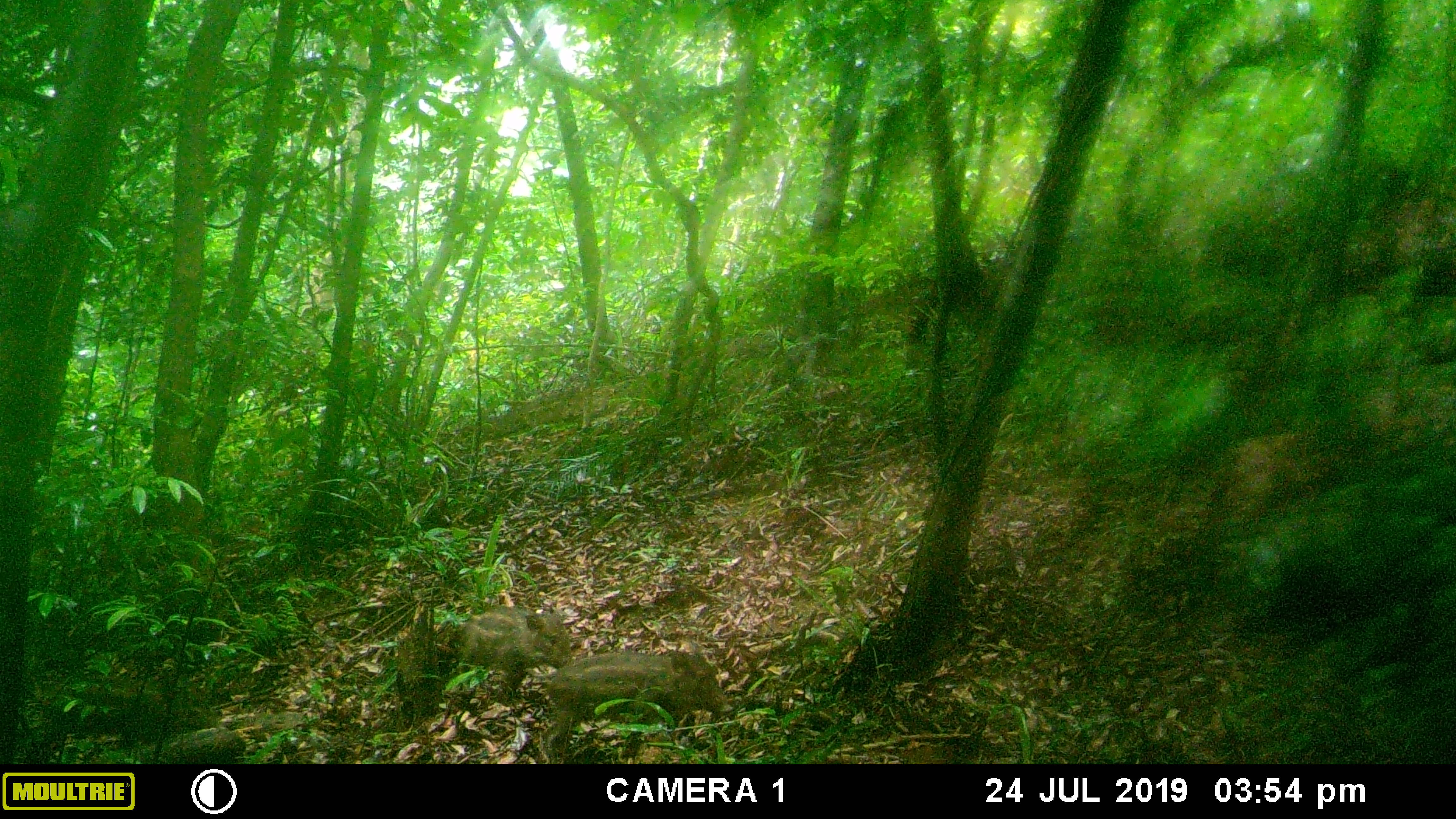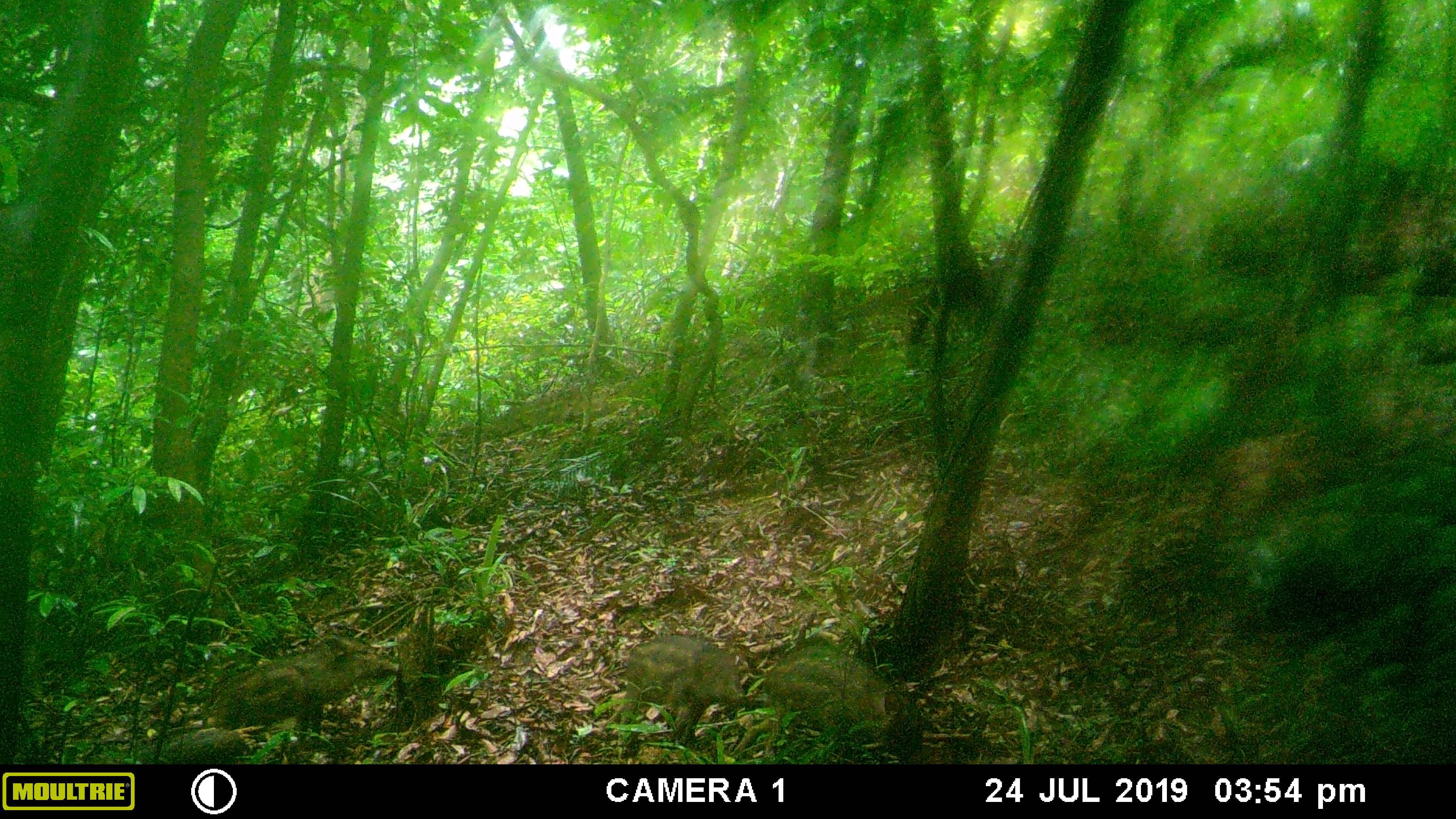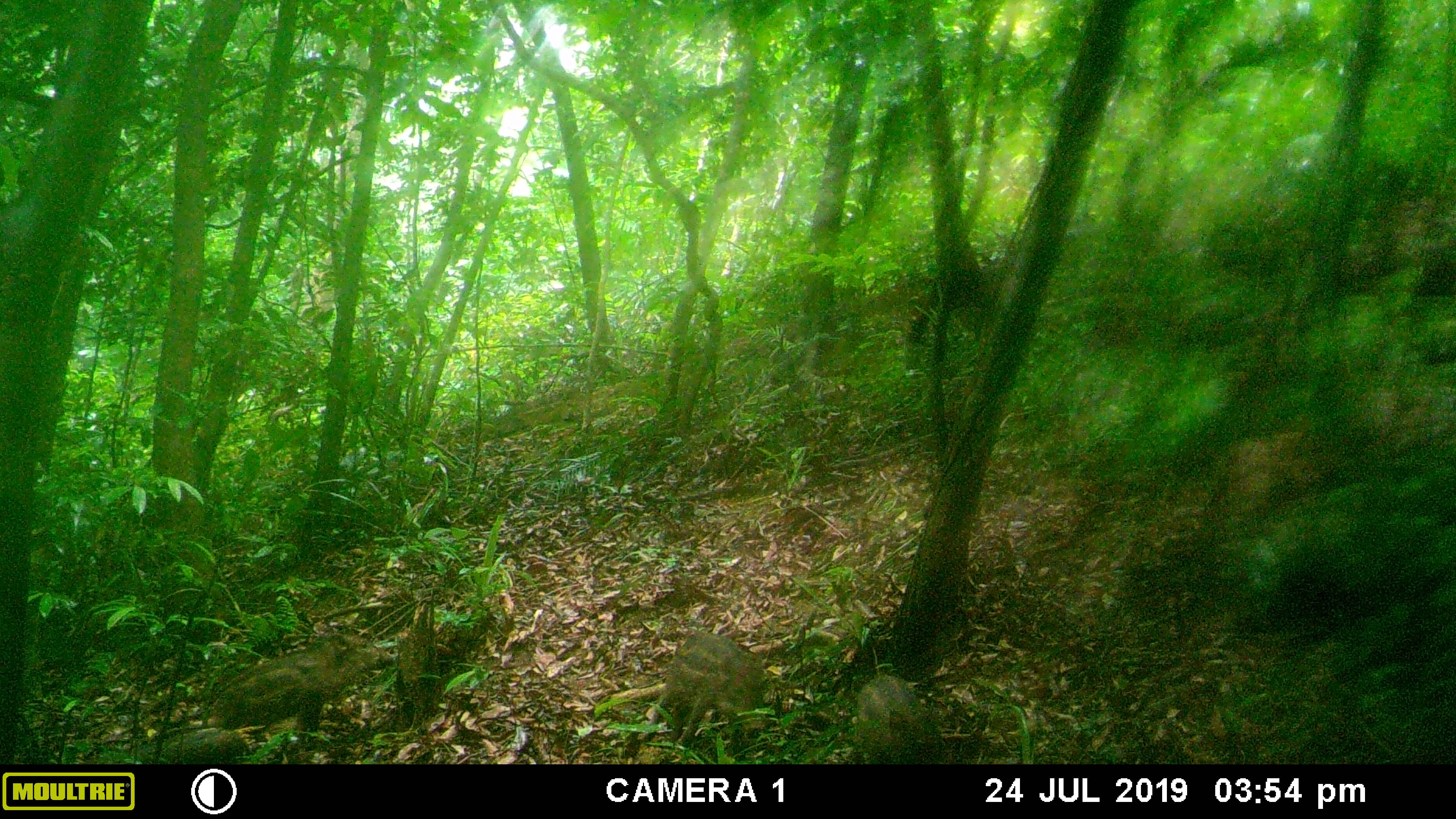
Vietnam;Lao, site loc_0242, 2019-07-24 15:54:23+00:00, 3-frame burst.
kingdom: Animalia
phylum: Chordata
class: Mammalia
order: Artiodactyla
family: Suidae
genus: Sus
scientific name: Sus scrofa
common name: eurasian wild pig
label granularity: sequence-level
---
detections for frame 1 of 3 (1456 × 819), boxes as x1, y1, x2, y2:
eurasian wild pig: 540, 646, 728, 759; 457, 608, 573, 700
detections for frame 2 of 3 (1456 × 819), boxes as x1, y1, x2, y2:
eurasian wild pig: 209, 634, 400, 752; 763, 642, 925, 764; 617, 634, 746, 746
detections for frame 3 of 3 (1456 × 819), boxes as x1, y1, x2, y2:
eurasian wild pig: 209, 630, 400, 748; 664, 631, 768, 744; 853, 674, 945, 764